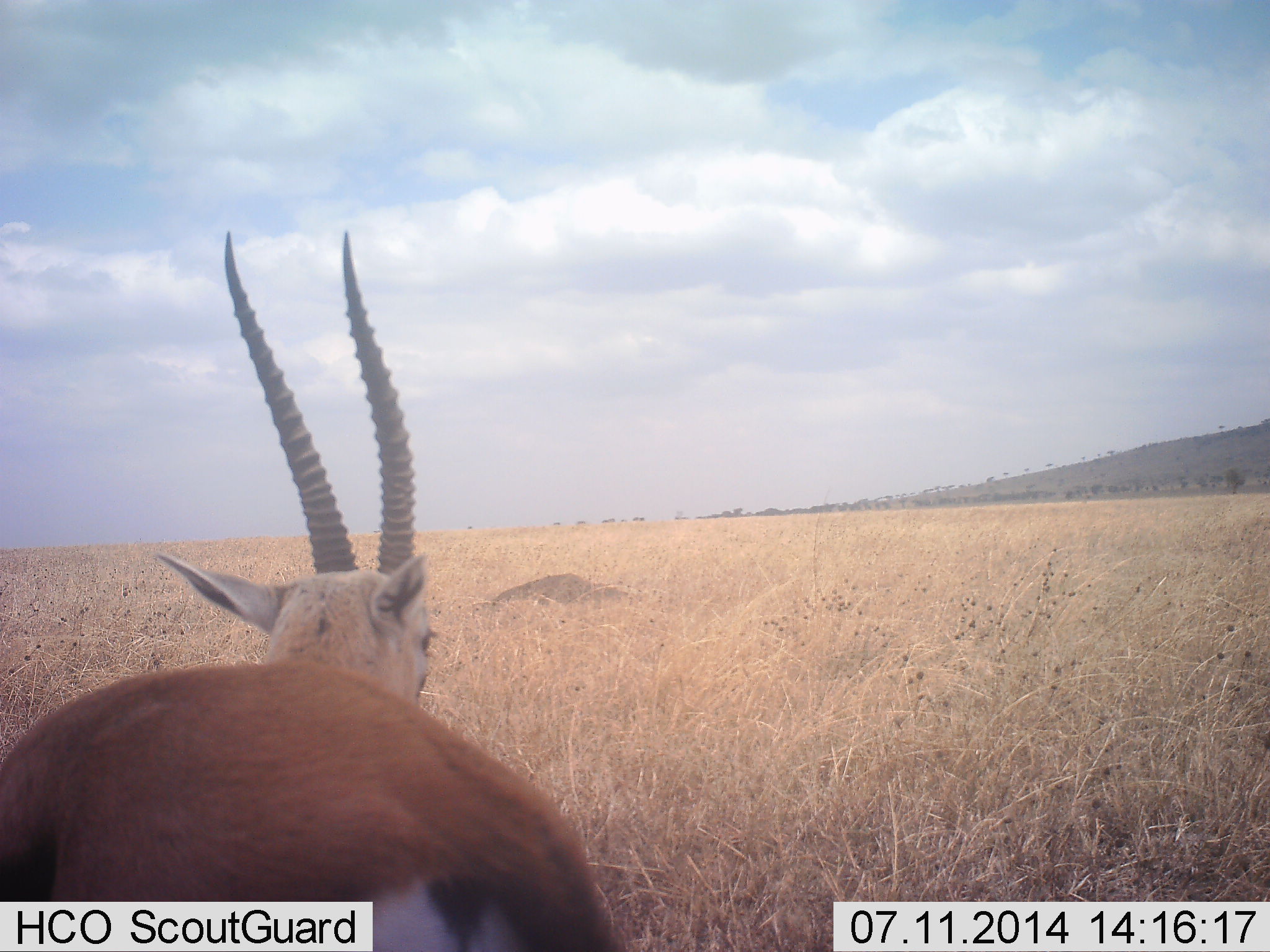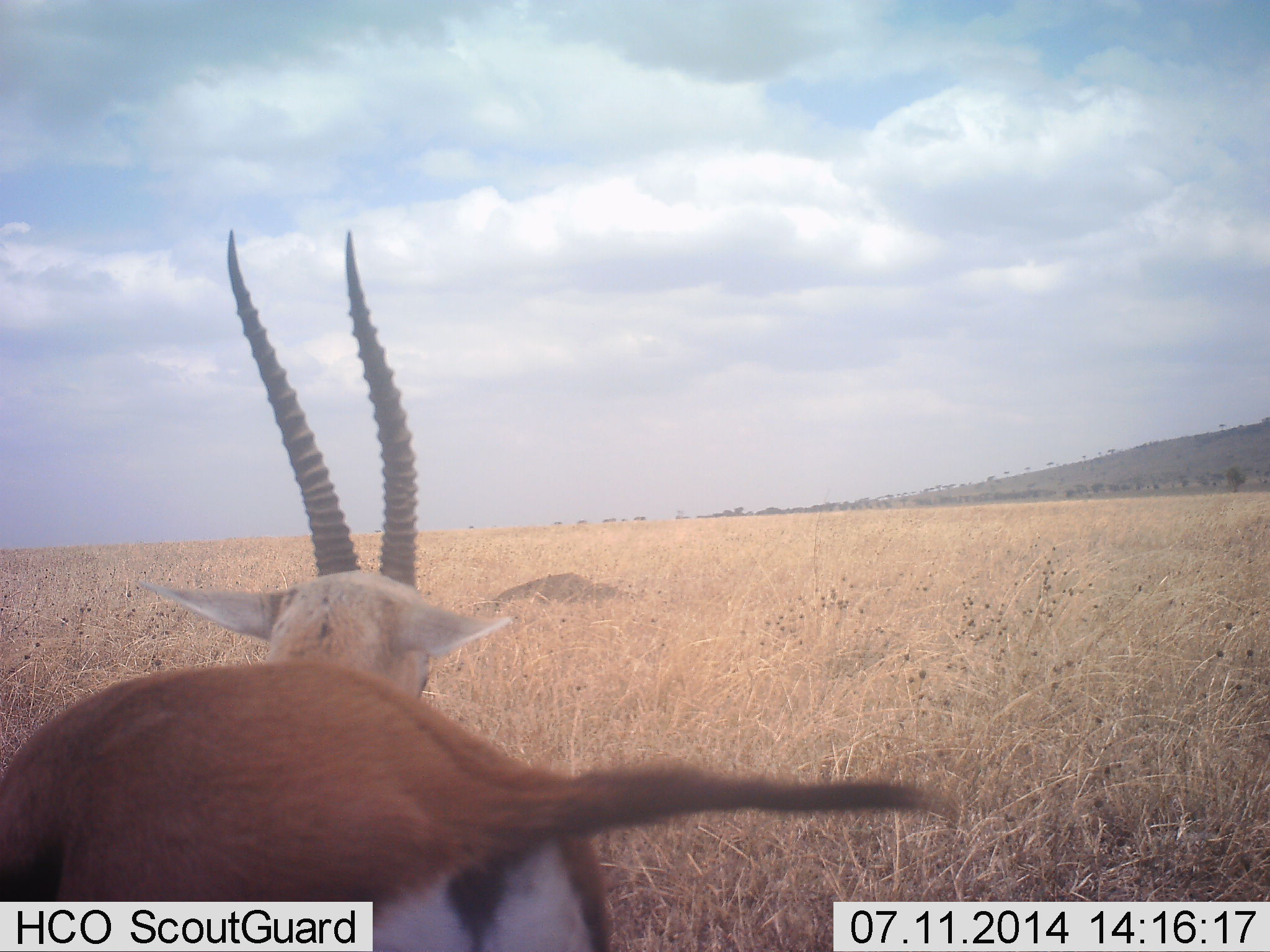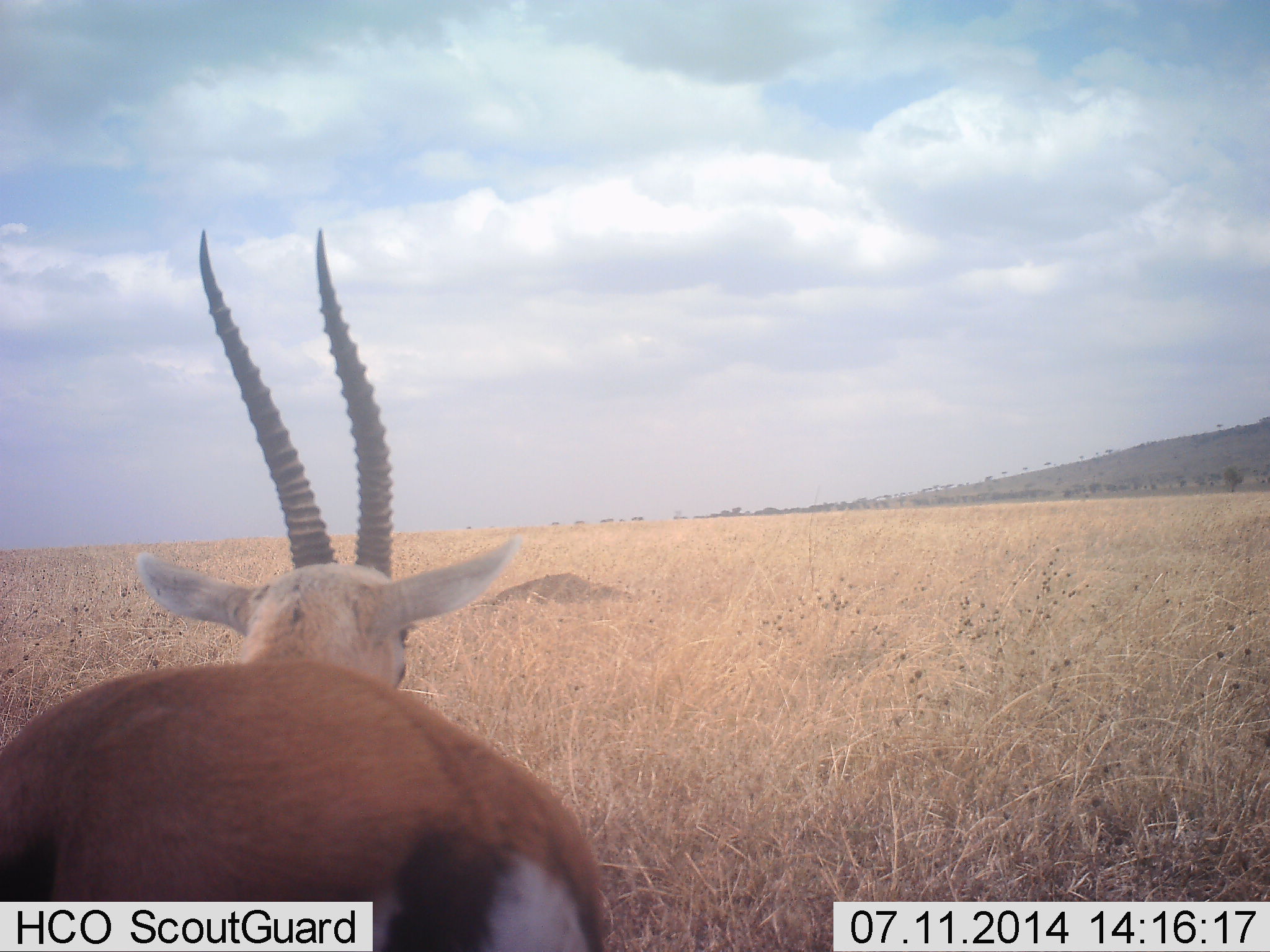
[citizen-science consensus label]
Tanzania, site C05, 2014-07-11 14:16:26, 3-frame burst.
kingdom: Animalia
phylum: Chordata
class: Mammalia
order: Artiodactyla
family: Bovidae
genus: Eudorcas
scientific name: Eudorcas thomsonii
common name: thomson's gazelle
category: gazellethomsons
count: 1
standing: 80%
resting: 0%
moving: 20%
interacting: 0%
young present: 0%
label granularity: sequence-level